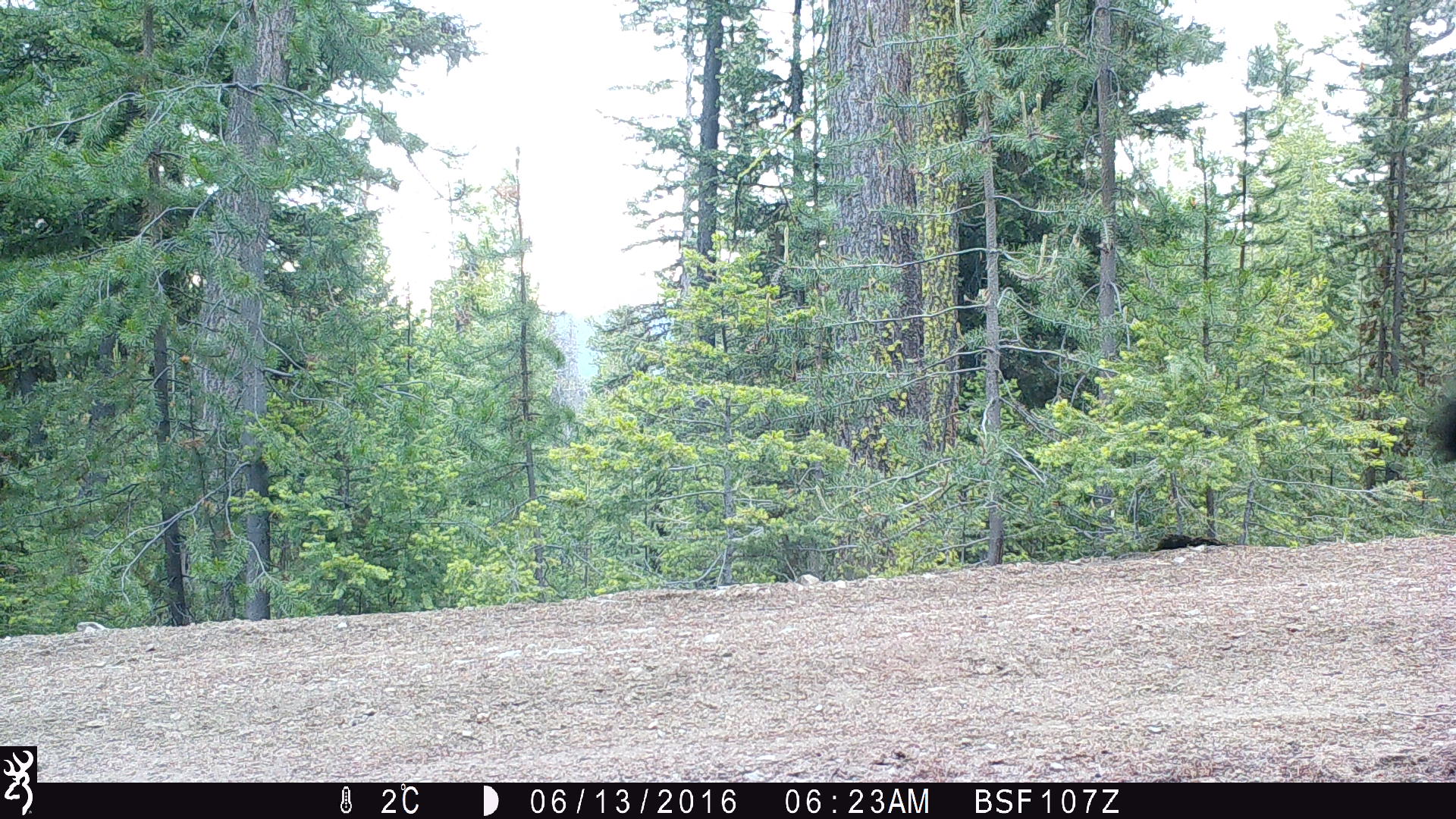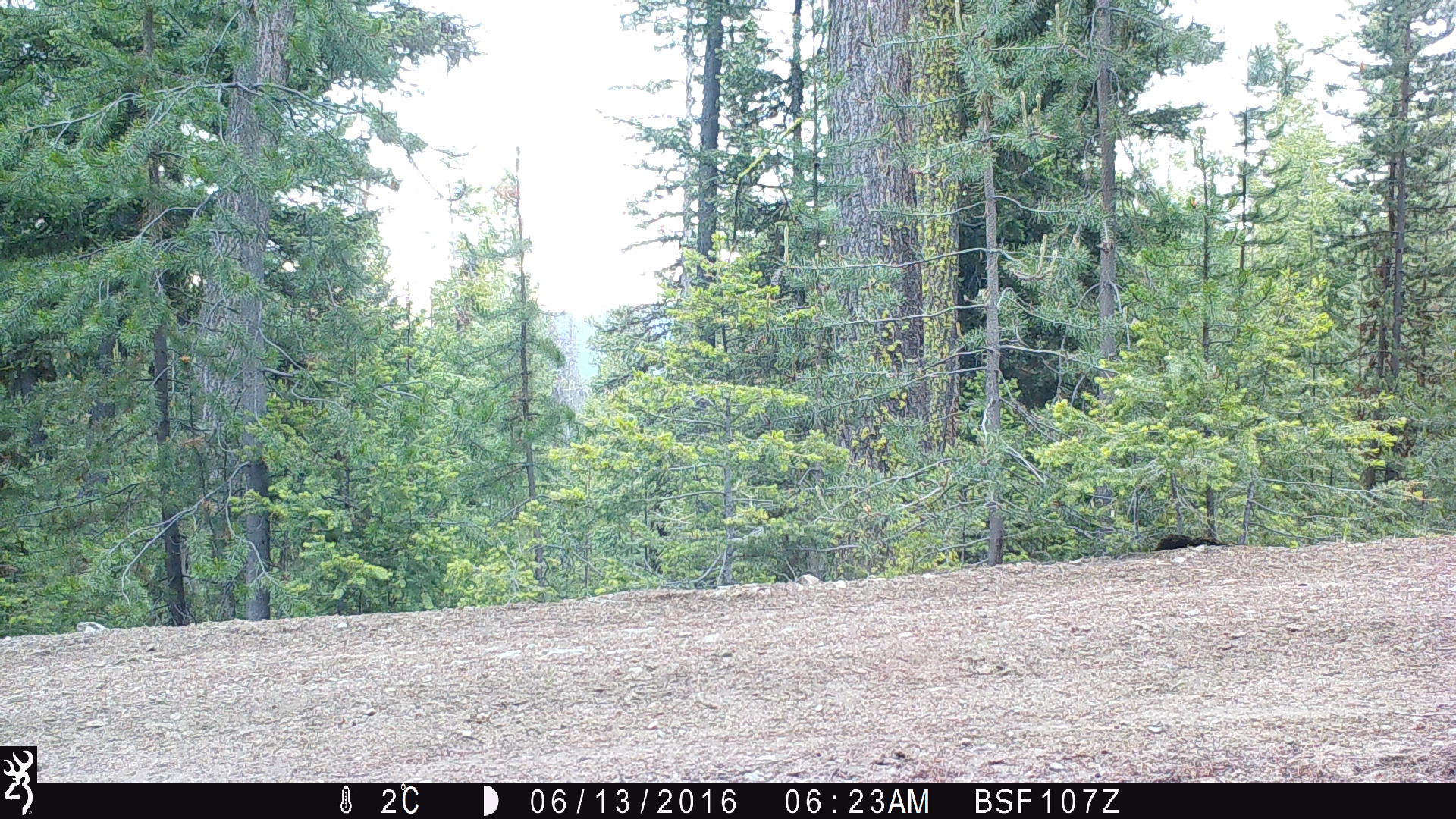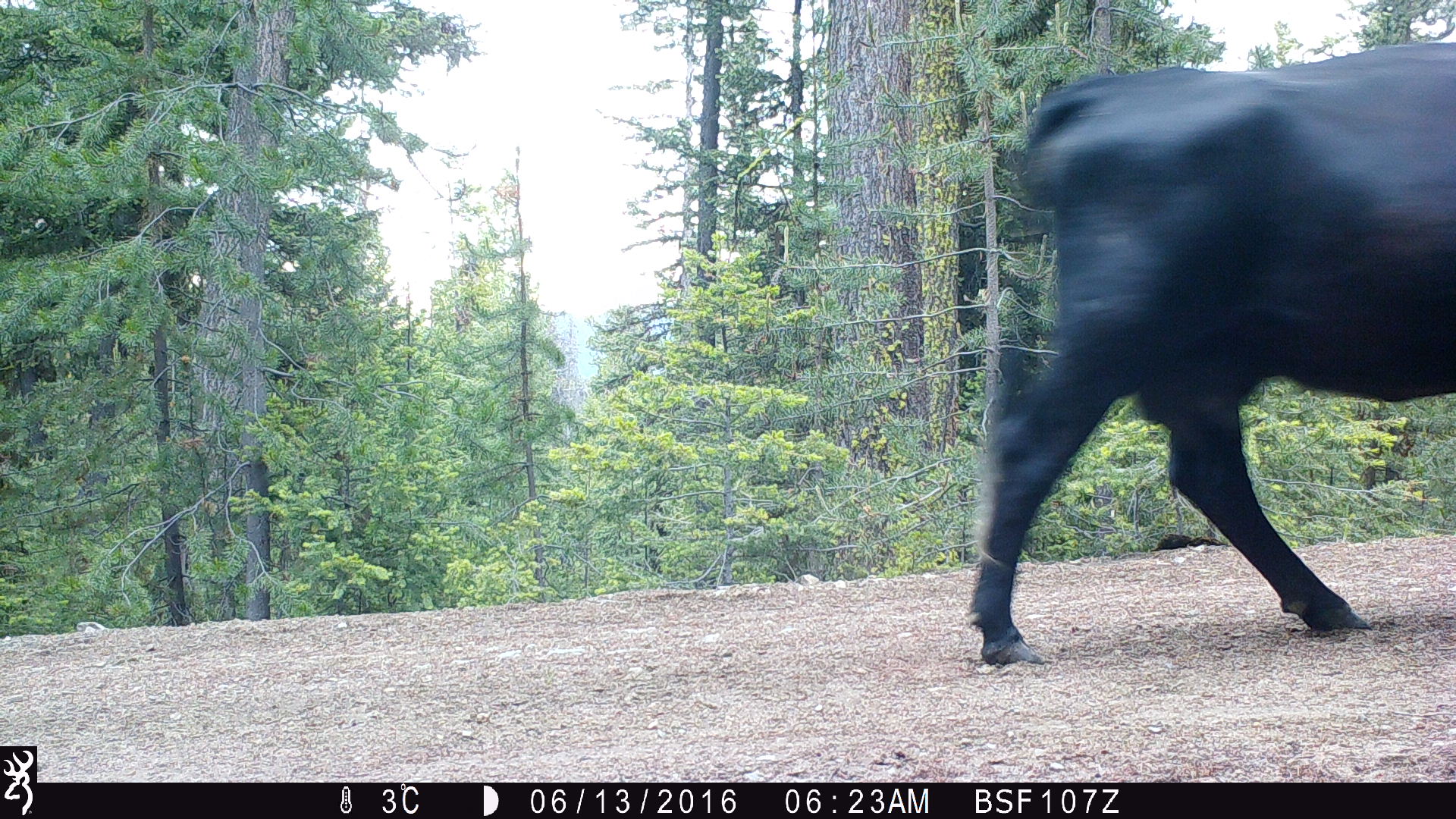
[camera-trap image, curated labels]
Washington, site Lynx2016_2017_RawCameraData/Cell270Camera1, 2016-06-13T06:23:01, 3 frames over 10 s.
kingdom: Animalia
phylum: Chordata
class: Mammalia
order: Artiodactyla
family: Bovidae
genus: Bos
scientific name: Bos taurus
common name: domestic cattle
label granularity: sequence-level